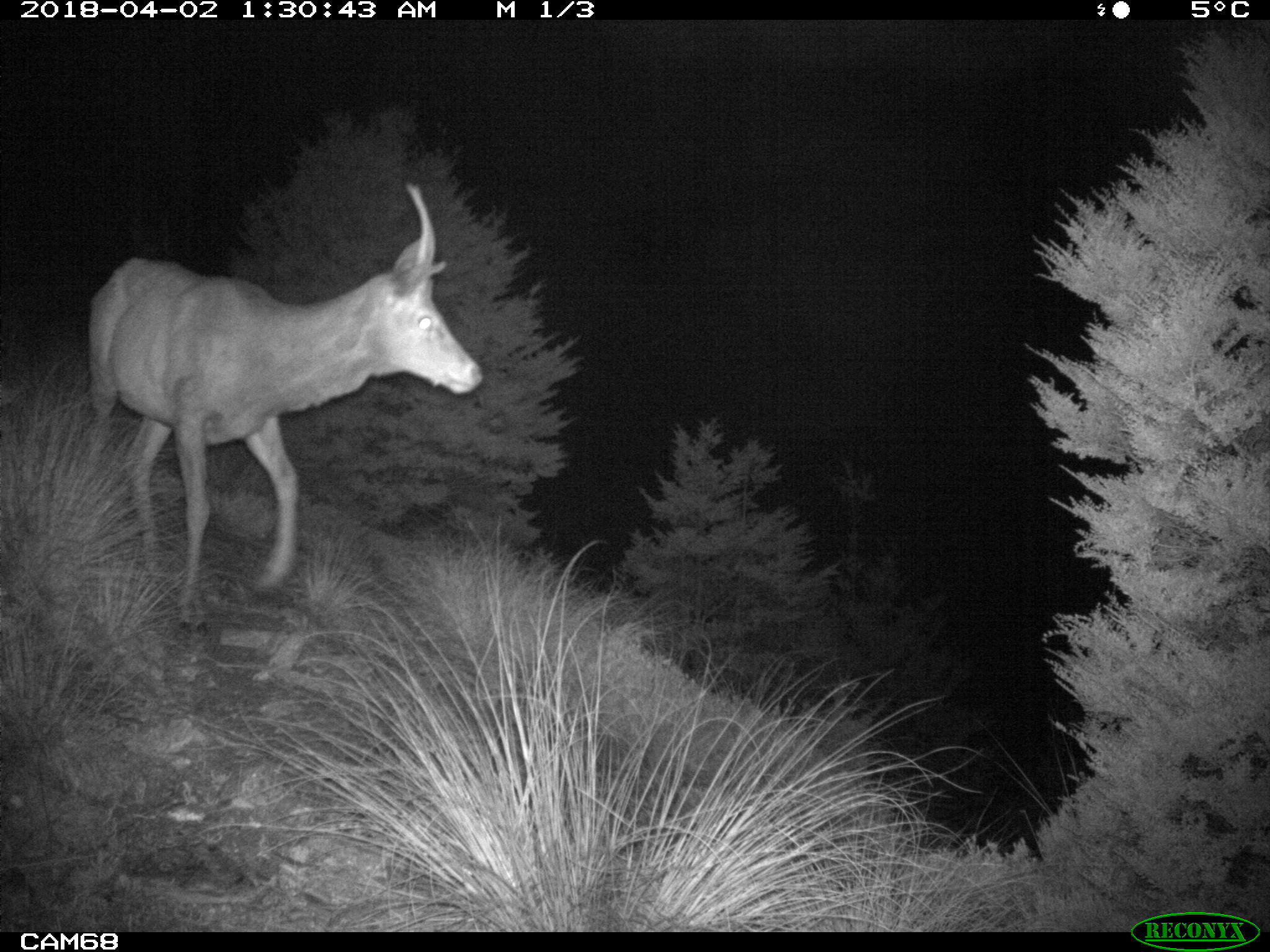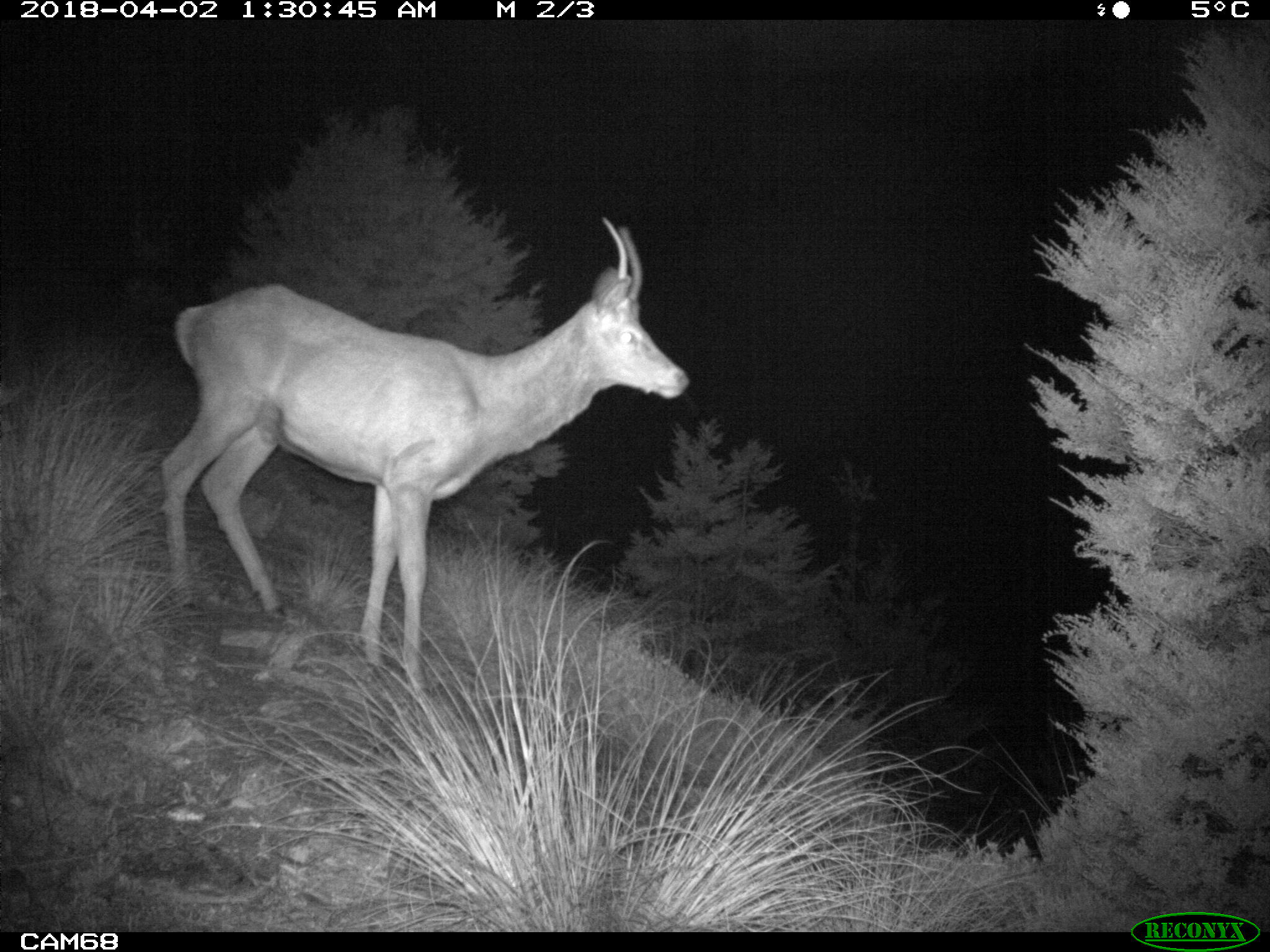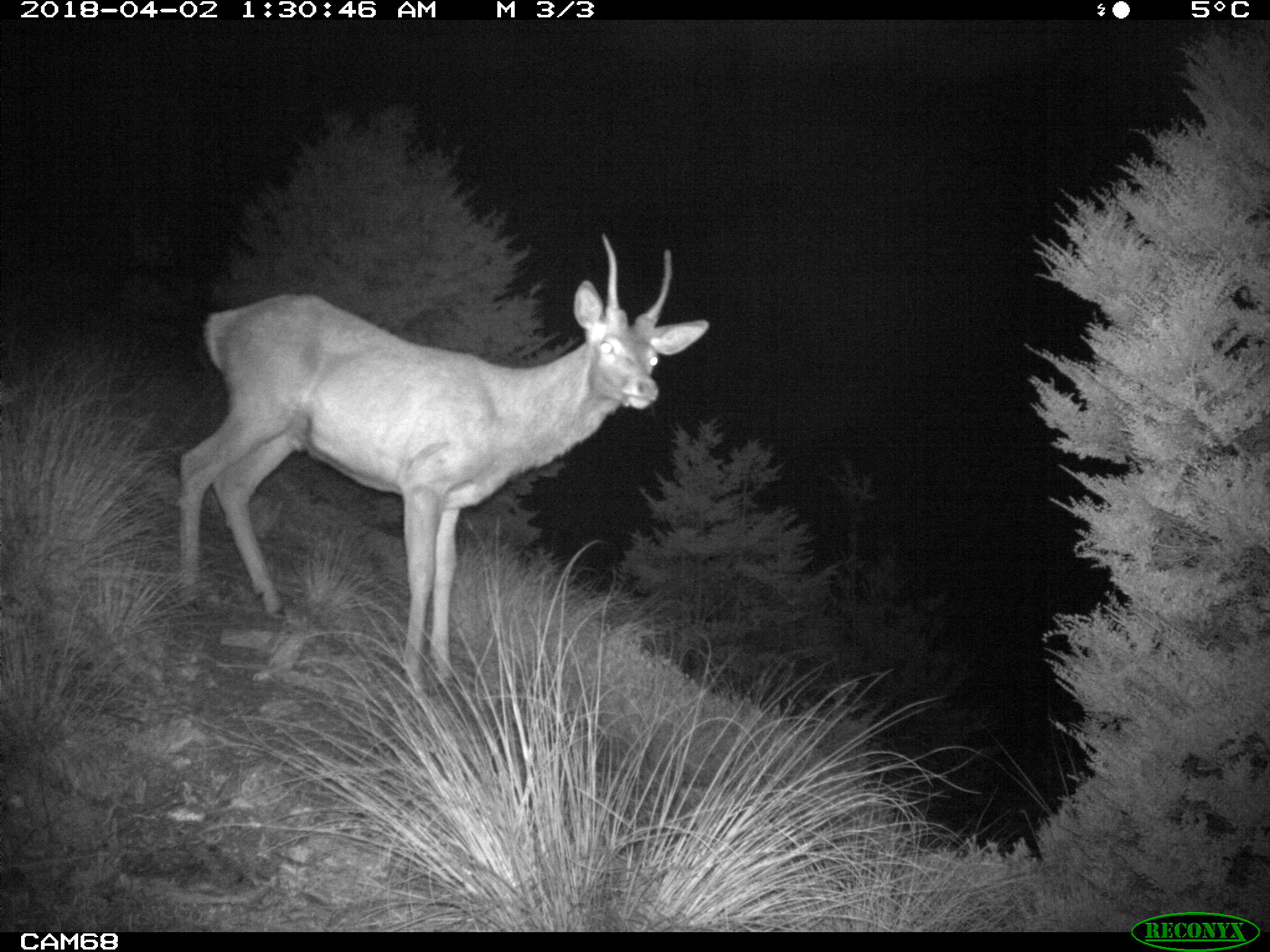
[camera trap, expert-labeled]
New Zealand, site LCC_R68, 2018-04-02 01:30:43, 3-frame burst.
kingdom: Animalia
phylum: Chordata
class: Mammalia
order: Artiodactyla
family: Cervidae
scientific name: Cervidae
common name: deer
Deer (Cervidae).